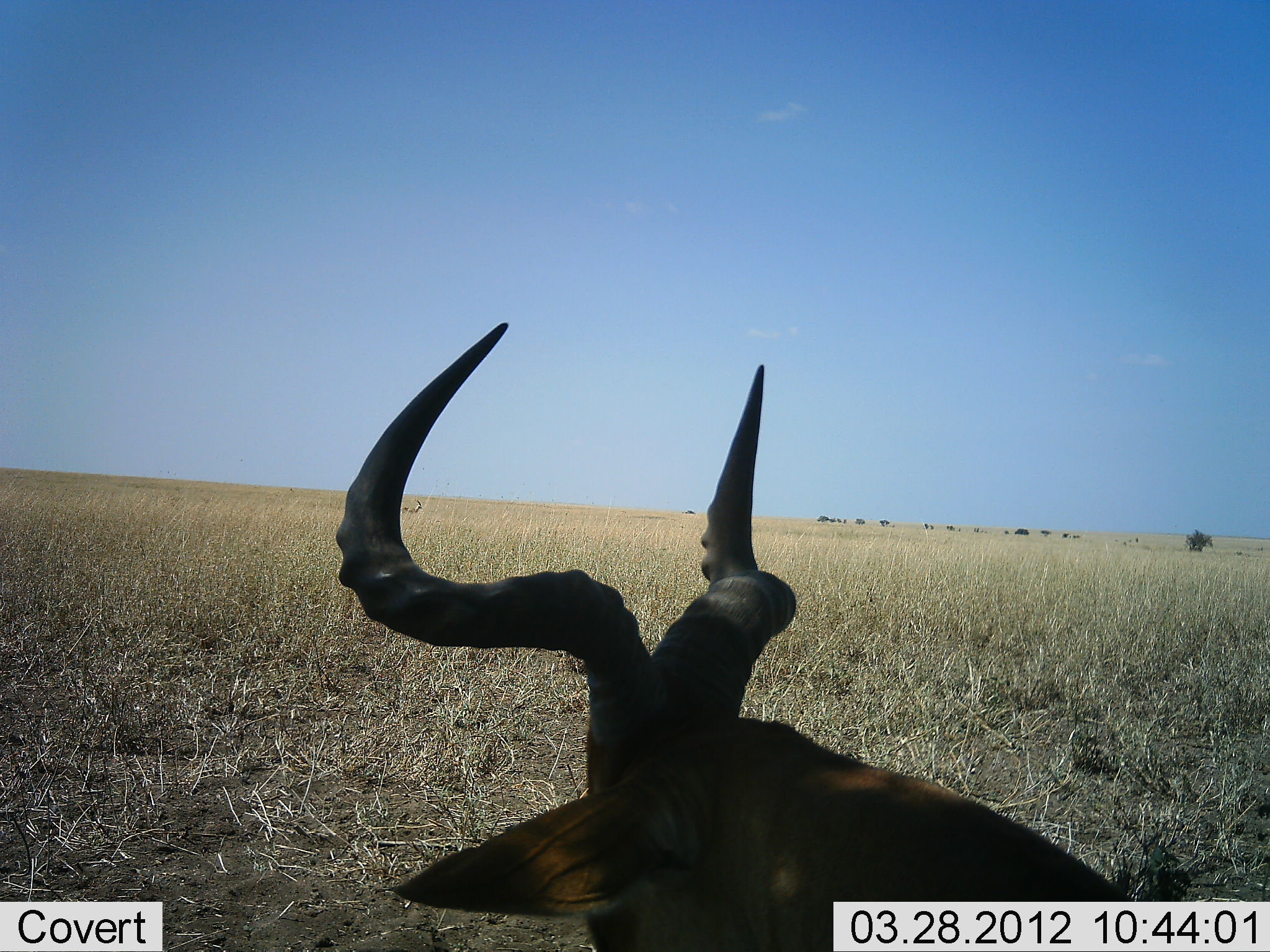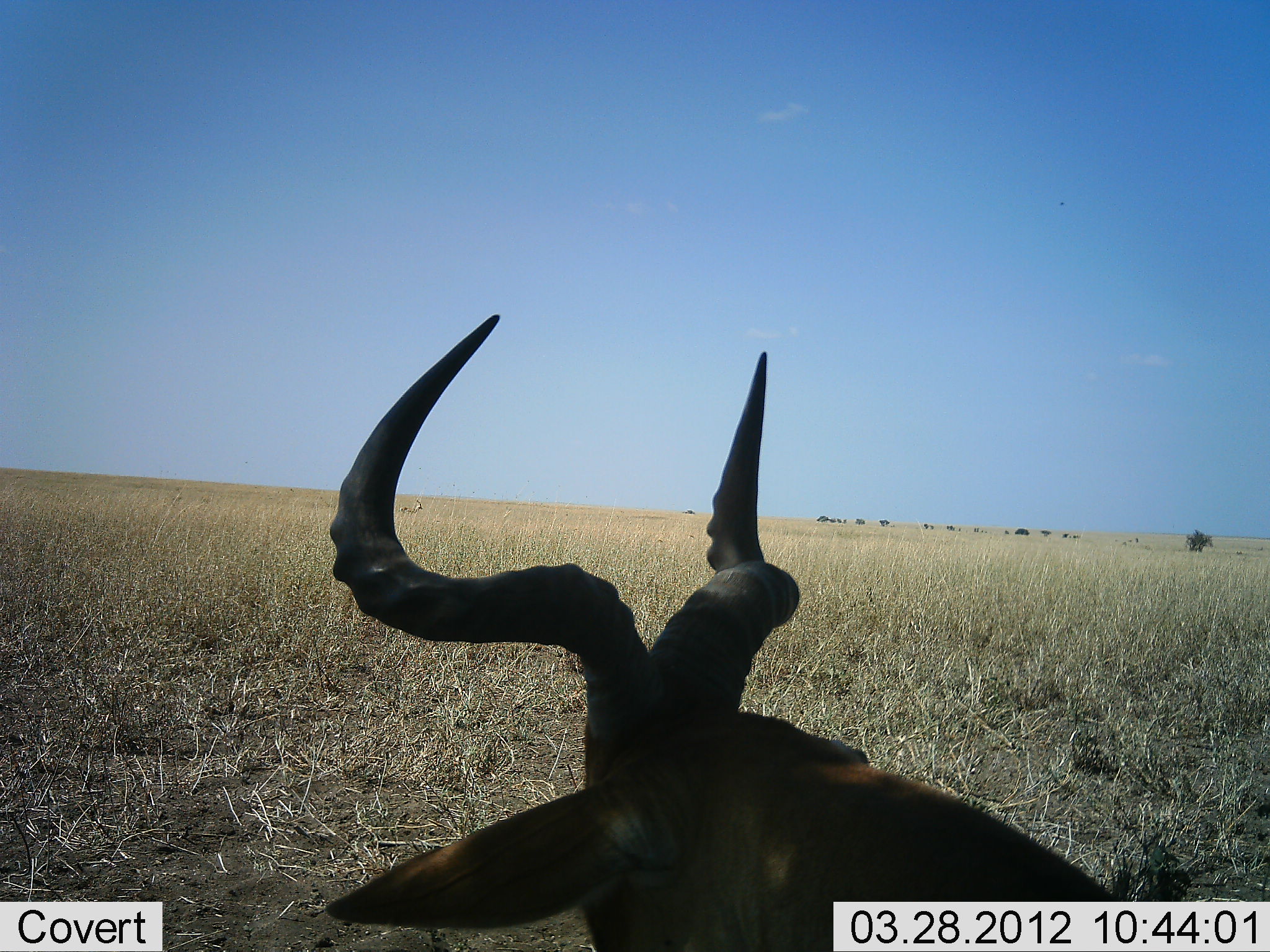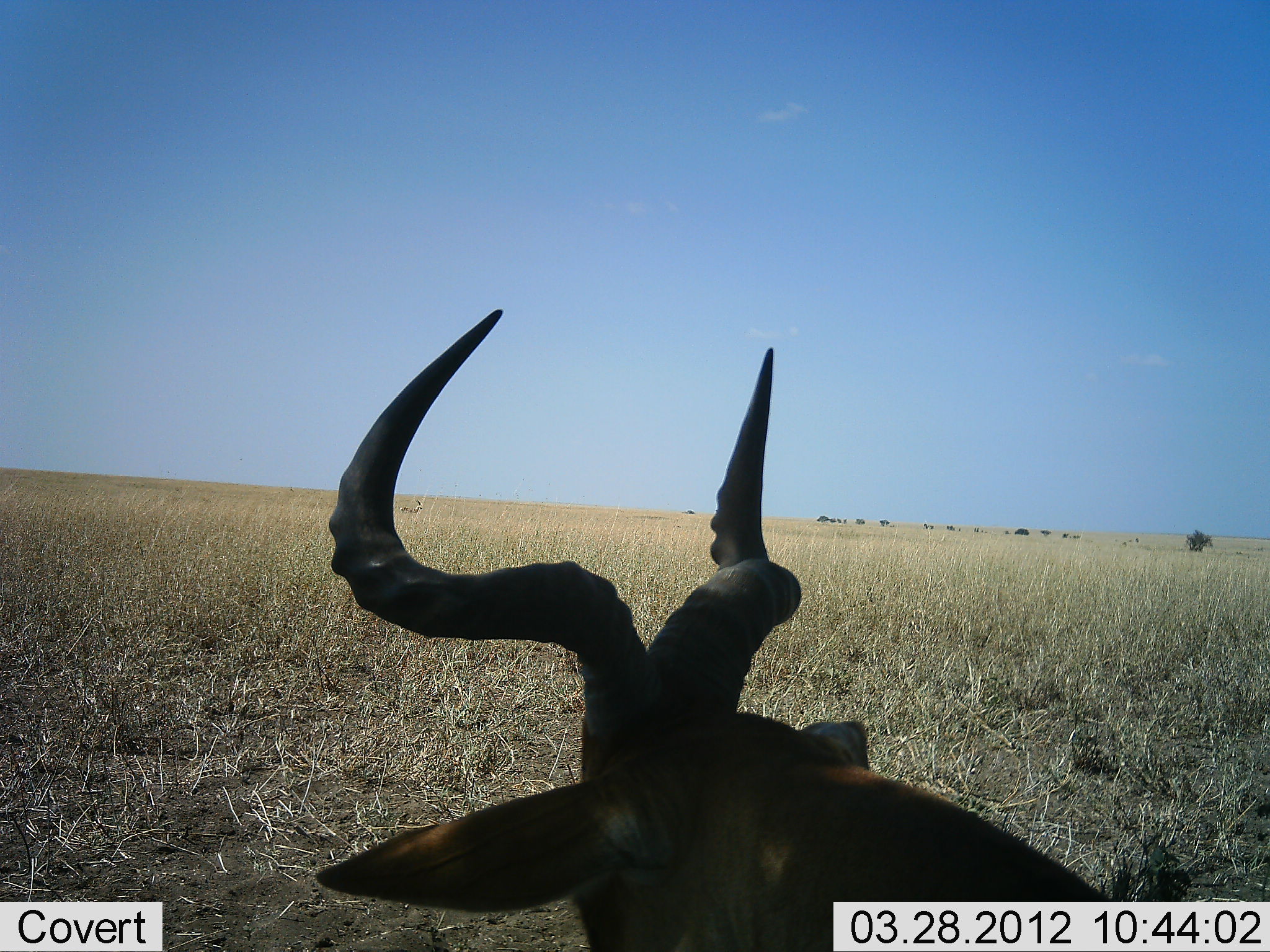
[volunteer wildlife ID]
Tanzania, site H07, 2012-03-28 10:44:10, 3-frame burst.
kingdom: Animalia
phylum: Chordata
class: Mammalia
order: Artiodactyla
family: Bovidae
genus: Alcelaphus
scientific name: Alcelaphus buselaphus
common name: hartebeest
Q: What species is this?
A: Hartebeest (Alcelaphus buselaphus).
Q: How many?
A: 1.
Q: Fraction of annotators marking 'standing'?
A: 39%.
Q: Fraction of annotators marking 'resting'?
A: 67%.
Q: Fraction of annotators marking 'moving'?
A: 0%.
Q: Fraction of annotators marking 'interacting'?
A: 0%.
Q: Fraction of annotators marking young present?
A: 0%.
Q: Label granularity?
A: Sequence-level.